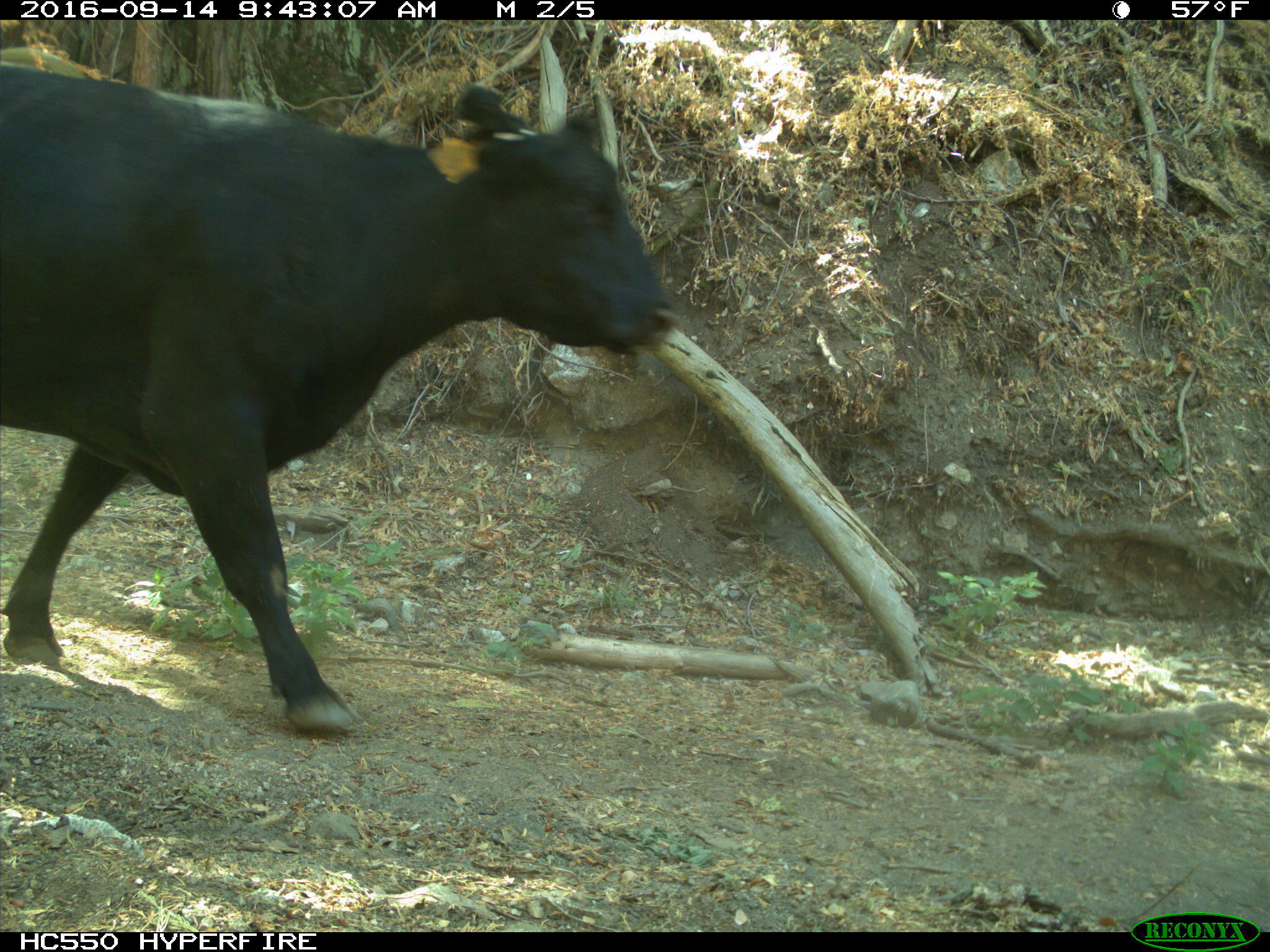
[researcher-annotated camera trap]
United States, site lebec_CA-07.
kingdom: Animalia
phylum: Chordata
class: Mammalia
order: Artiodactyla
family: Bovidae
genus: Bos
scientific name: Bos taurus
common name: domestic cow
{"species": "Bos taurus (domestic cow)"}